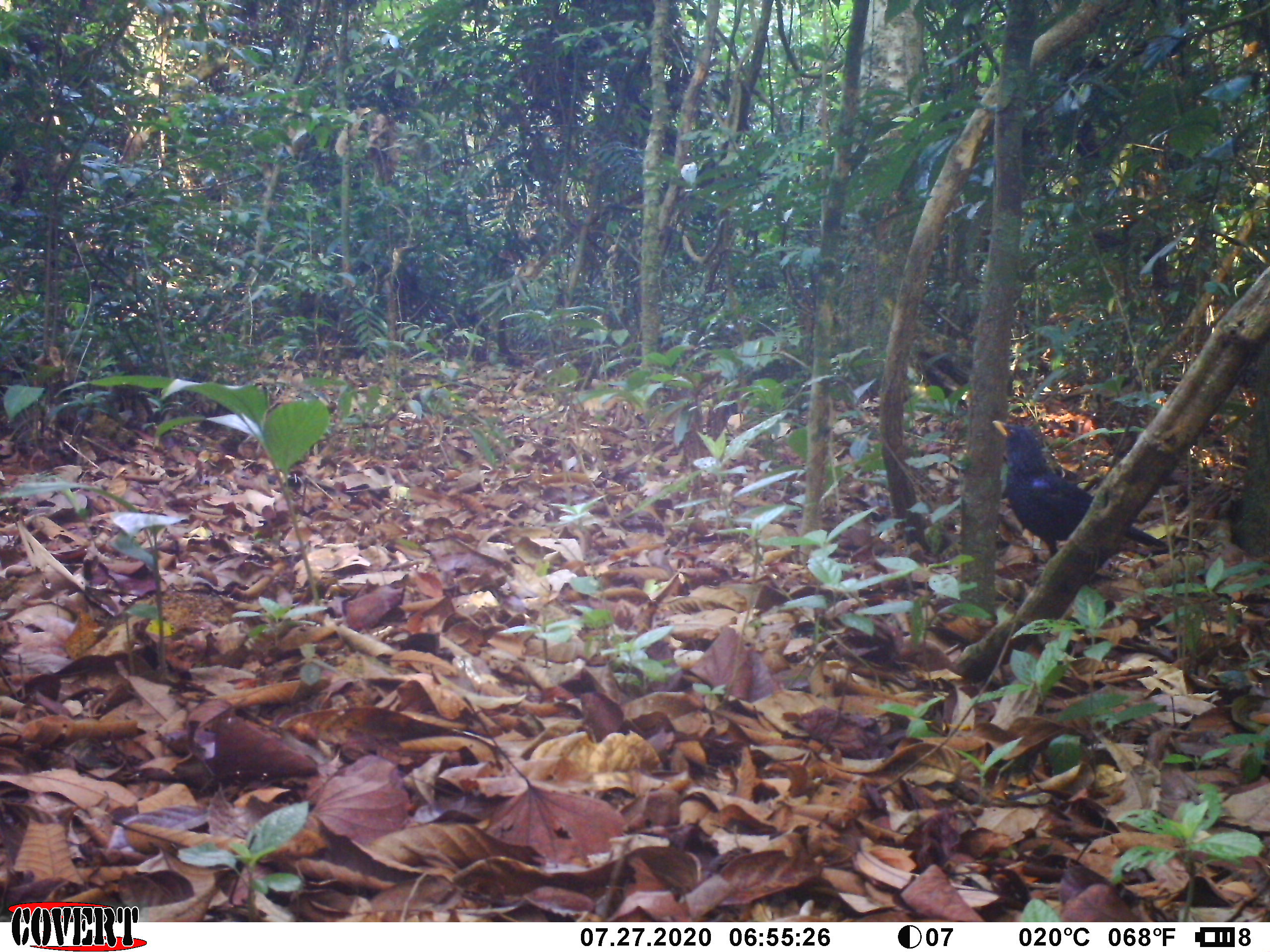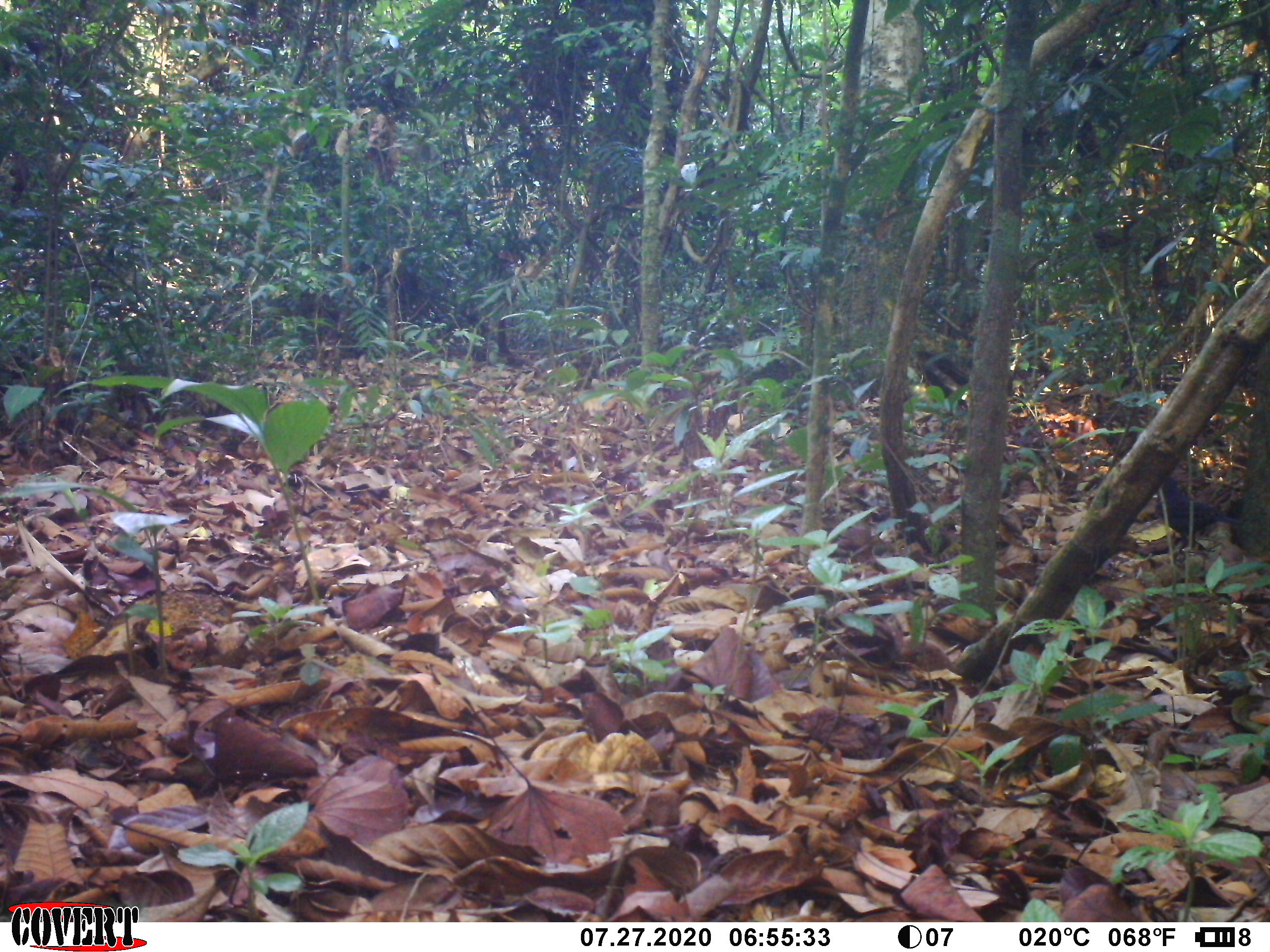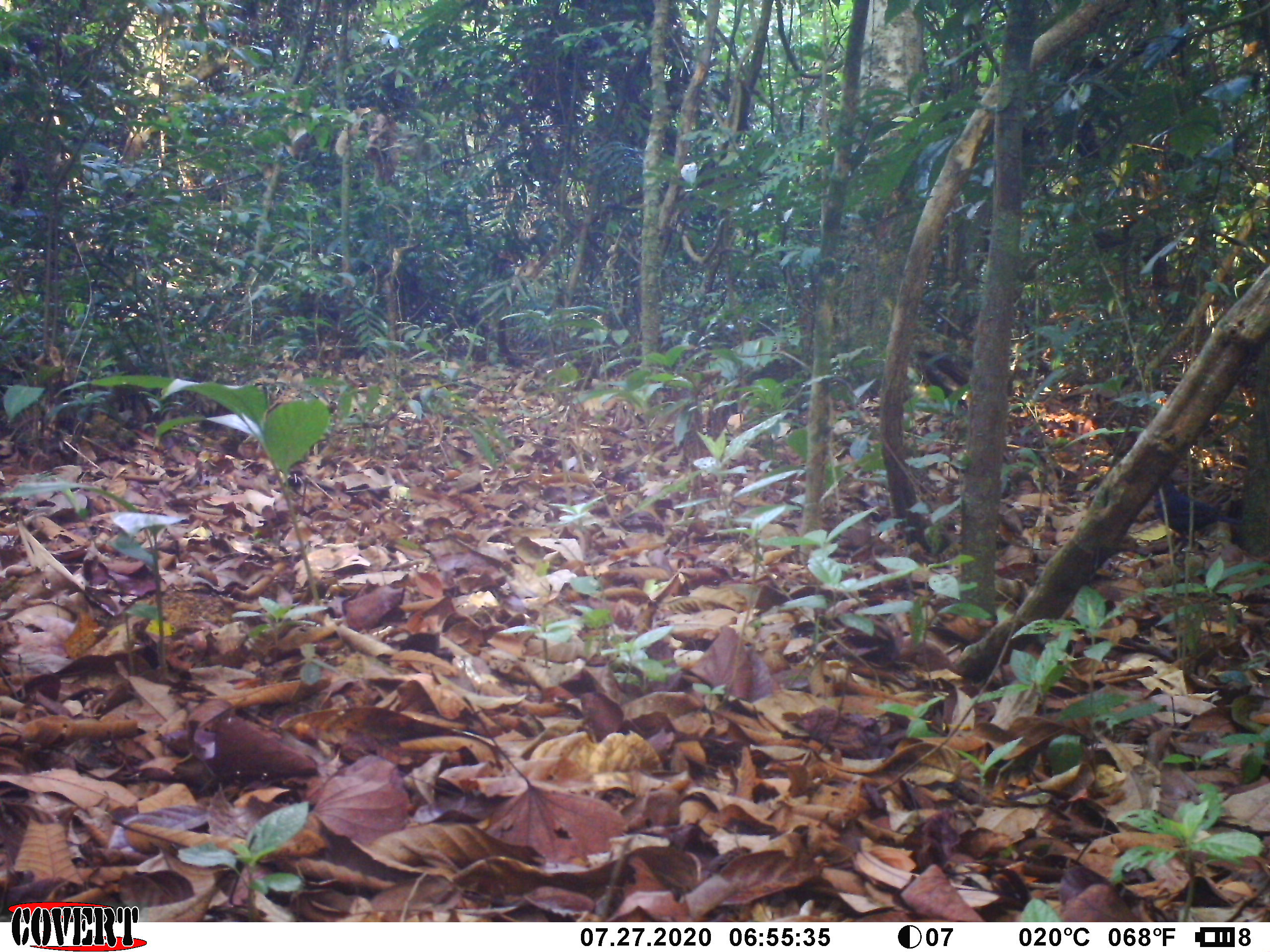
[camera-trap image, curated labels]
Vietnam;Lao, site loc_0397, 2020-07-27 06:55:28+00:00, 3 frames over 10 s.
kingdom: Animalia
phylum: Chordata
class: Aves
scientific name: Aves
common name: bird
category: unidentified bird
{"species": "unidentified bird (bird) (Aves)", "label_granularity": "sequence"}